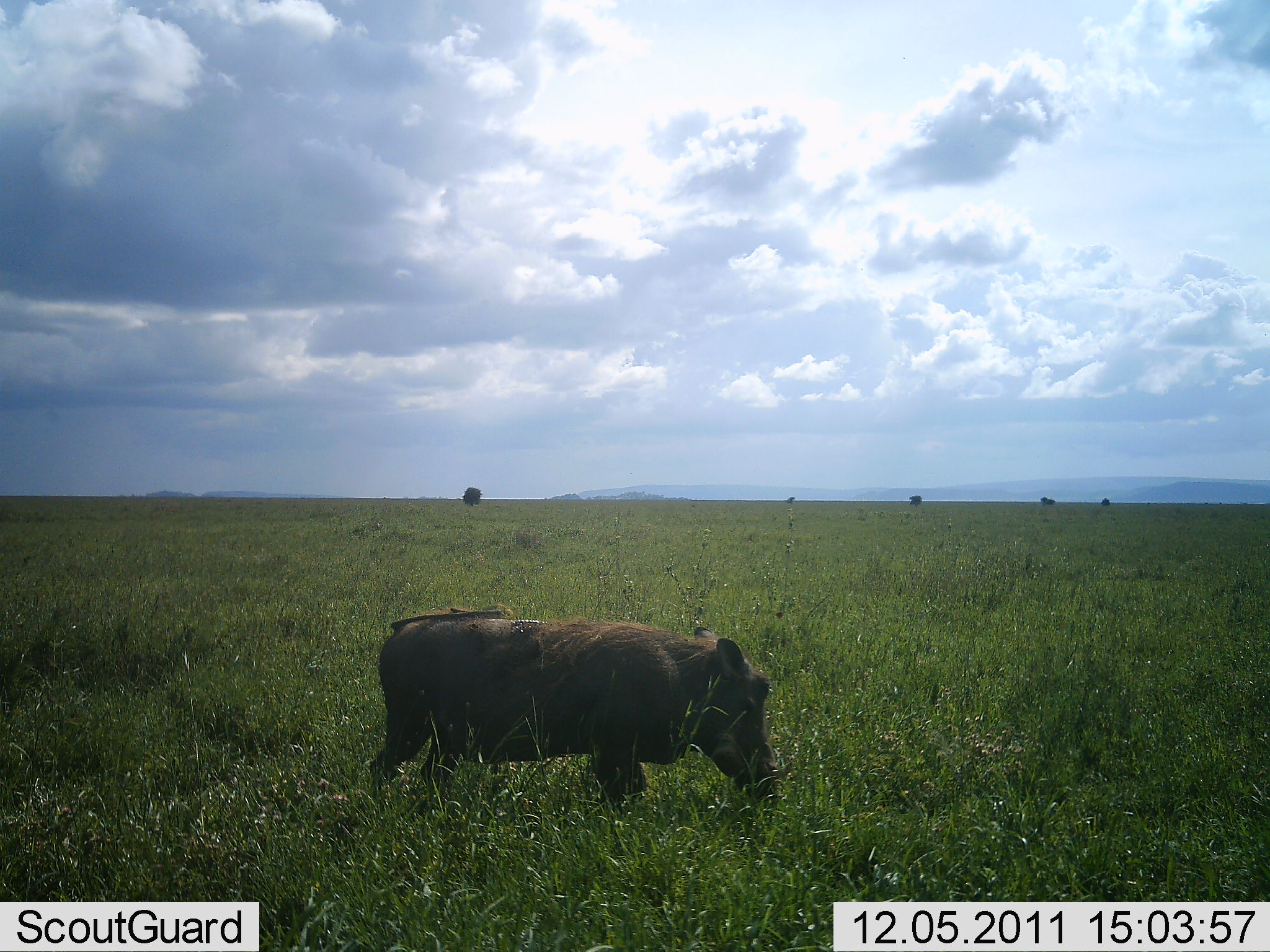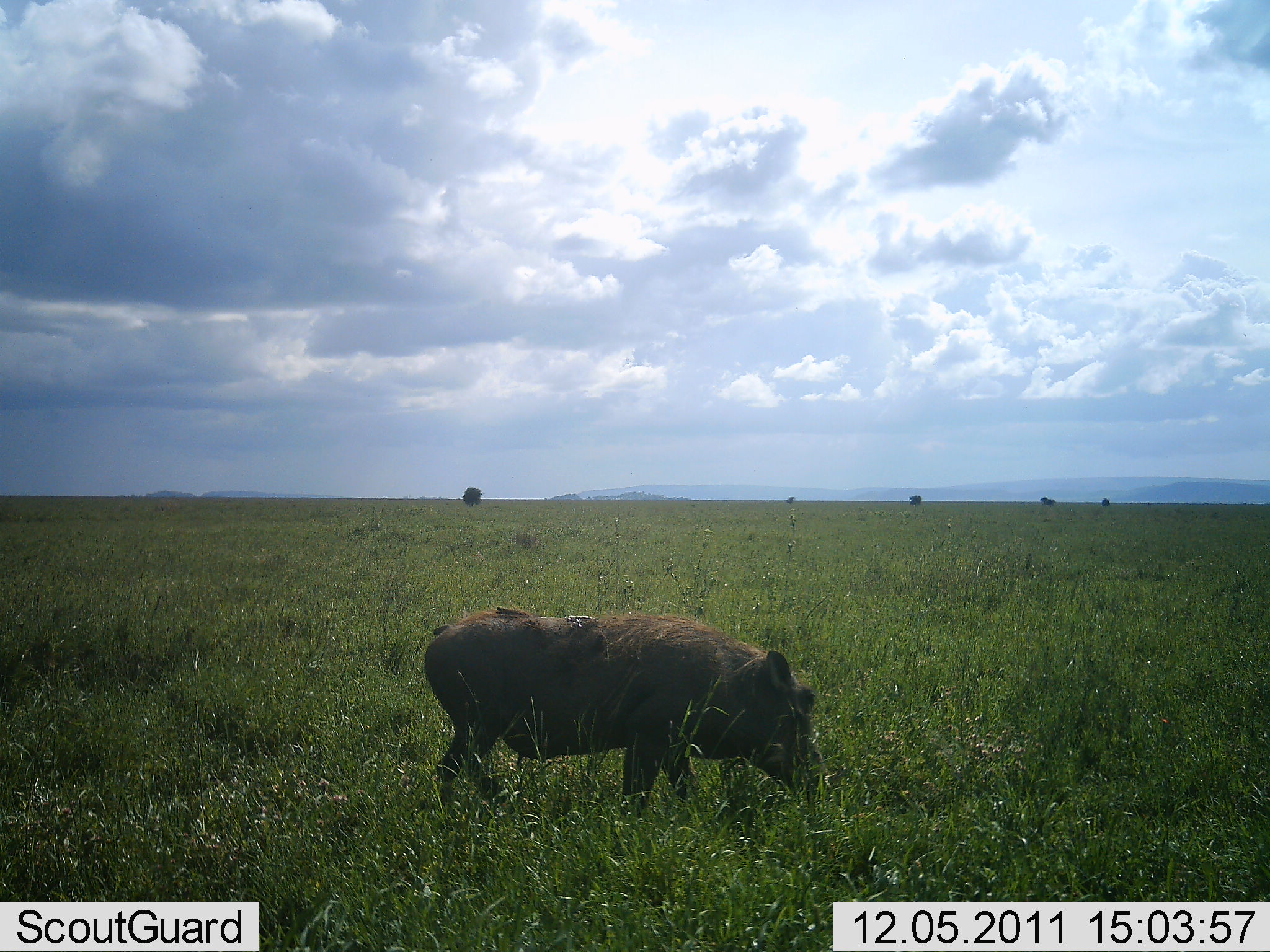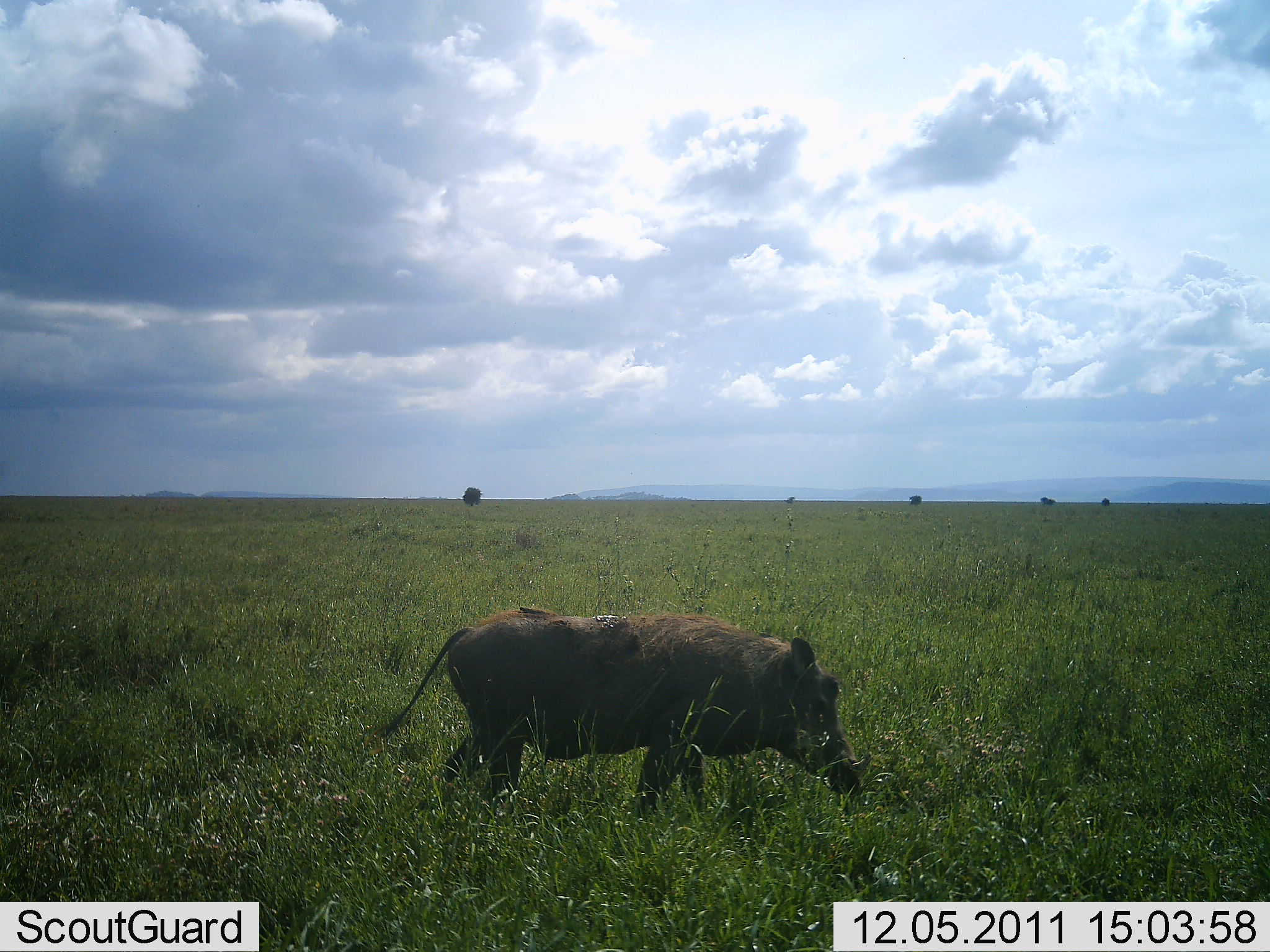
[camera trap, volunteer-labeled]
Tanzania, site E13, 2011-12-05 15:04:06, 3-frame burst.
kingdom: Animalia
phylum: Chordata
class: Mammalia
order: Artiodactyla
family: Suidae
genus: Phacochoerus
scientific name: Phacochoerus africanus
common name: warthog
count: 1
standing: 0%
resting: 0%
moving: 71%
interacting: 0%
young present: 0%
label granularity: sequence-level